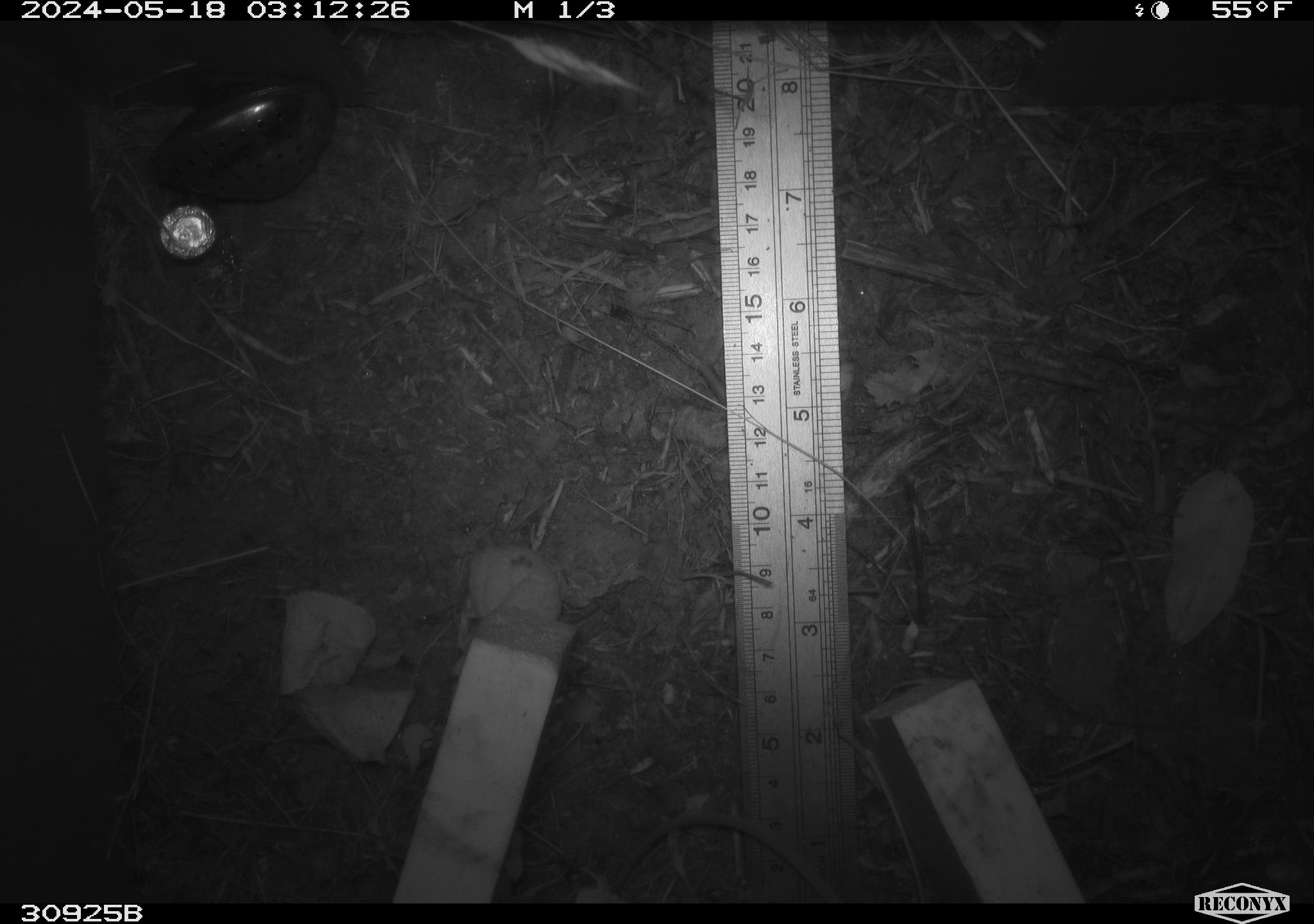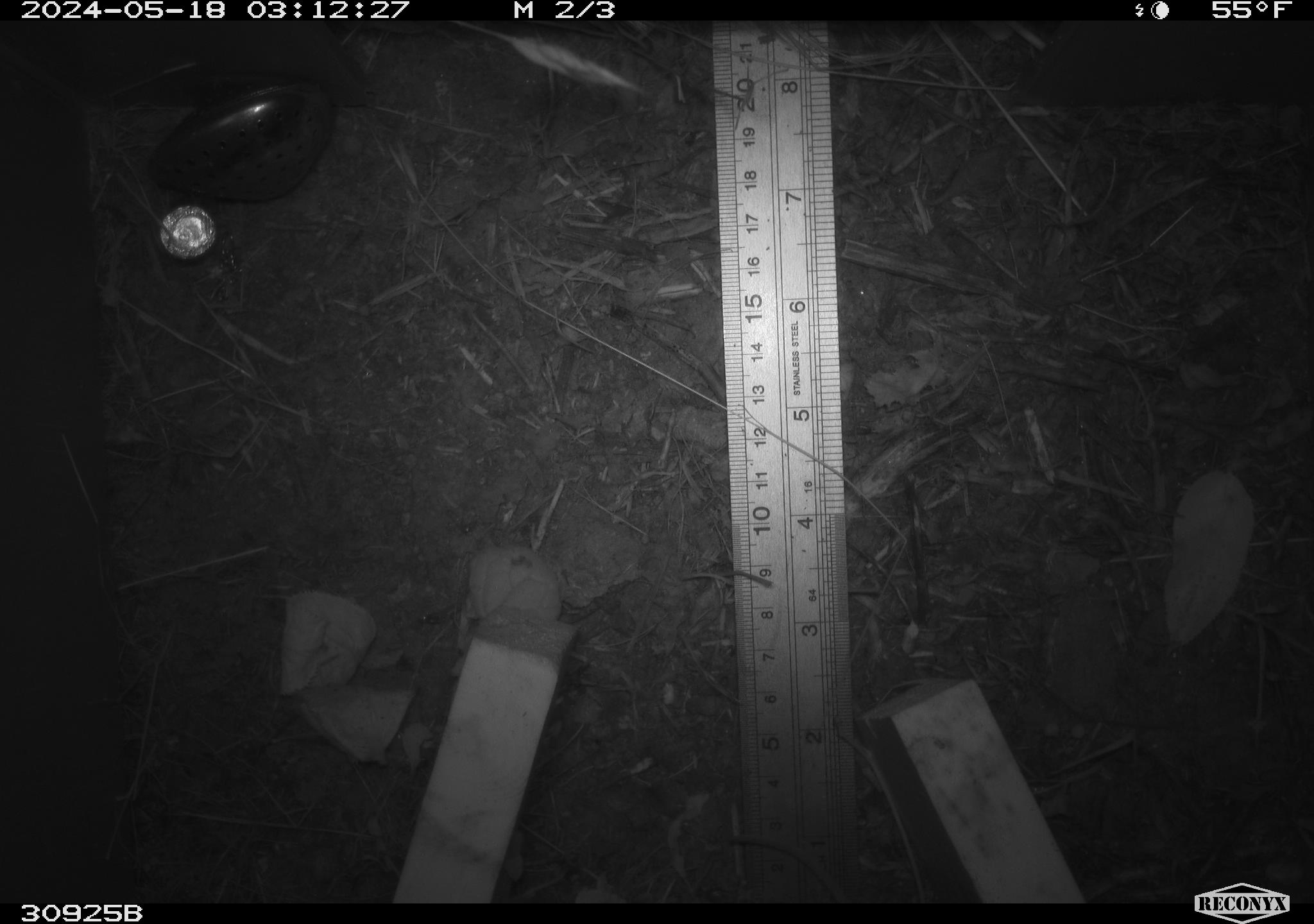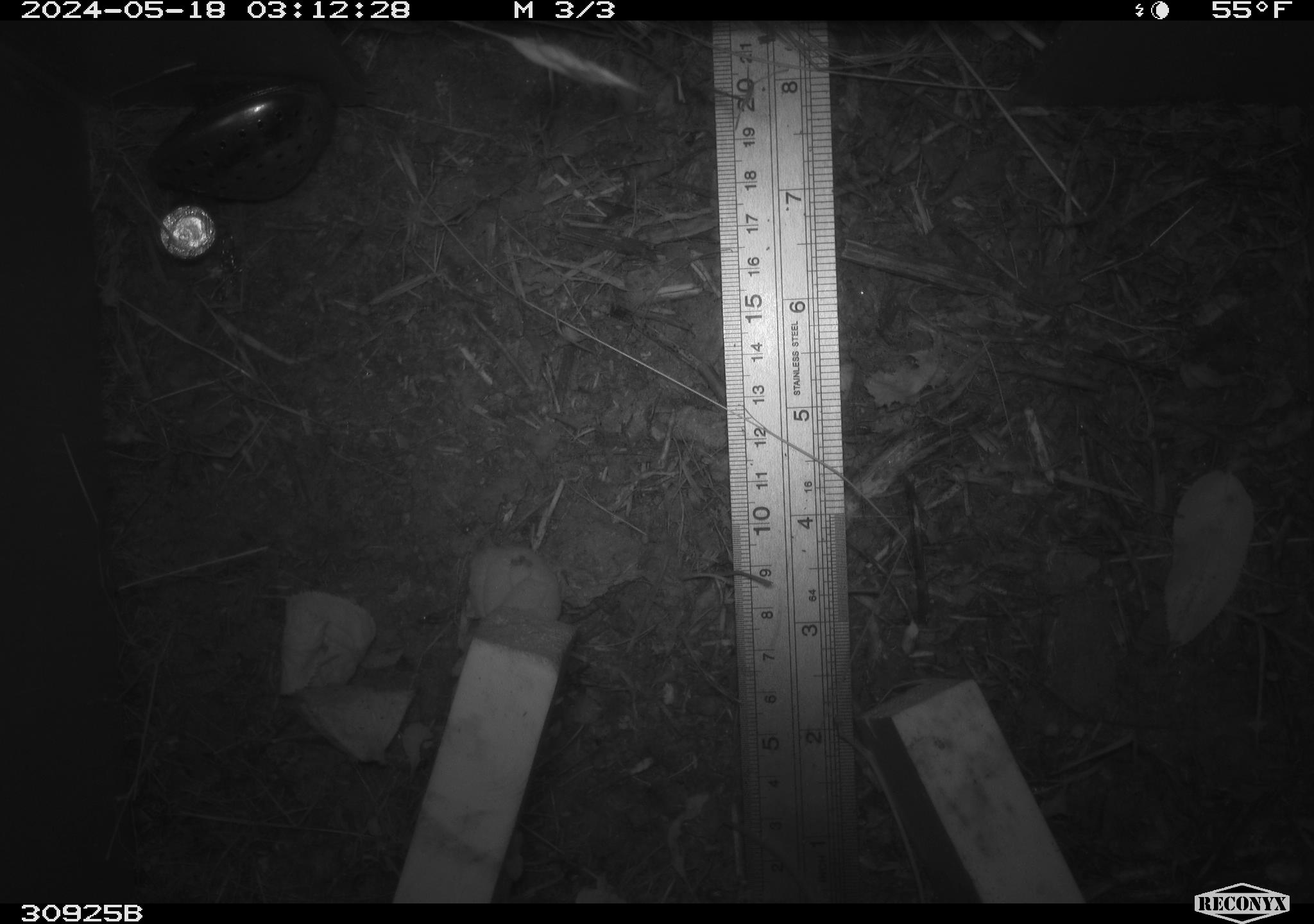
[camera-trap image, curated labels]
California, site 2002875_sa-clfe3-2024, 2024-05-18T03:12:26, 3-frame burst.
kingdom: Animalia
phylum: Chordata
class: Mammalia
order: Rodentia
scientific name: Rodentia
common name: rodent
Rodent (Rodentia).